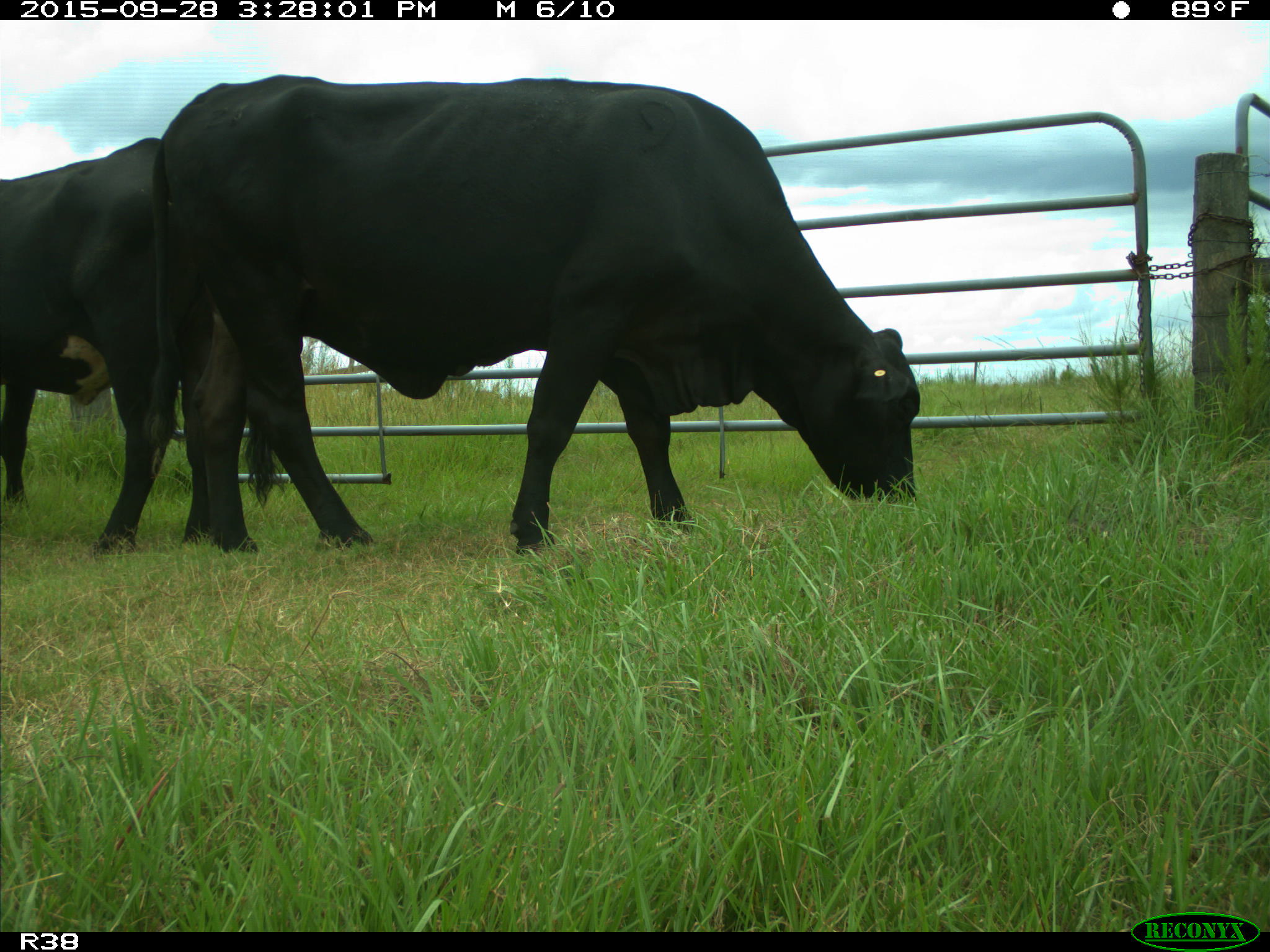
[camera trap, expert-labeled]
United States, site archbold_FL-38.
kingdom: Animalia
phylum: Chordata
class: Mammalia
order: Artiodactyla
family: Bovidae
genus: Bos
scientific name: Bos taurus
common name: domestic cow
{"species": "Bos taurus (domestic cow)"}